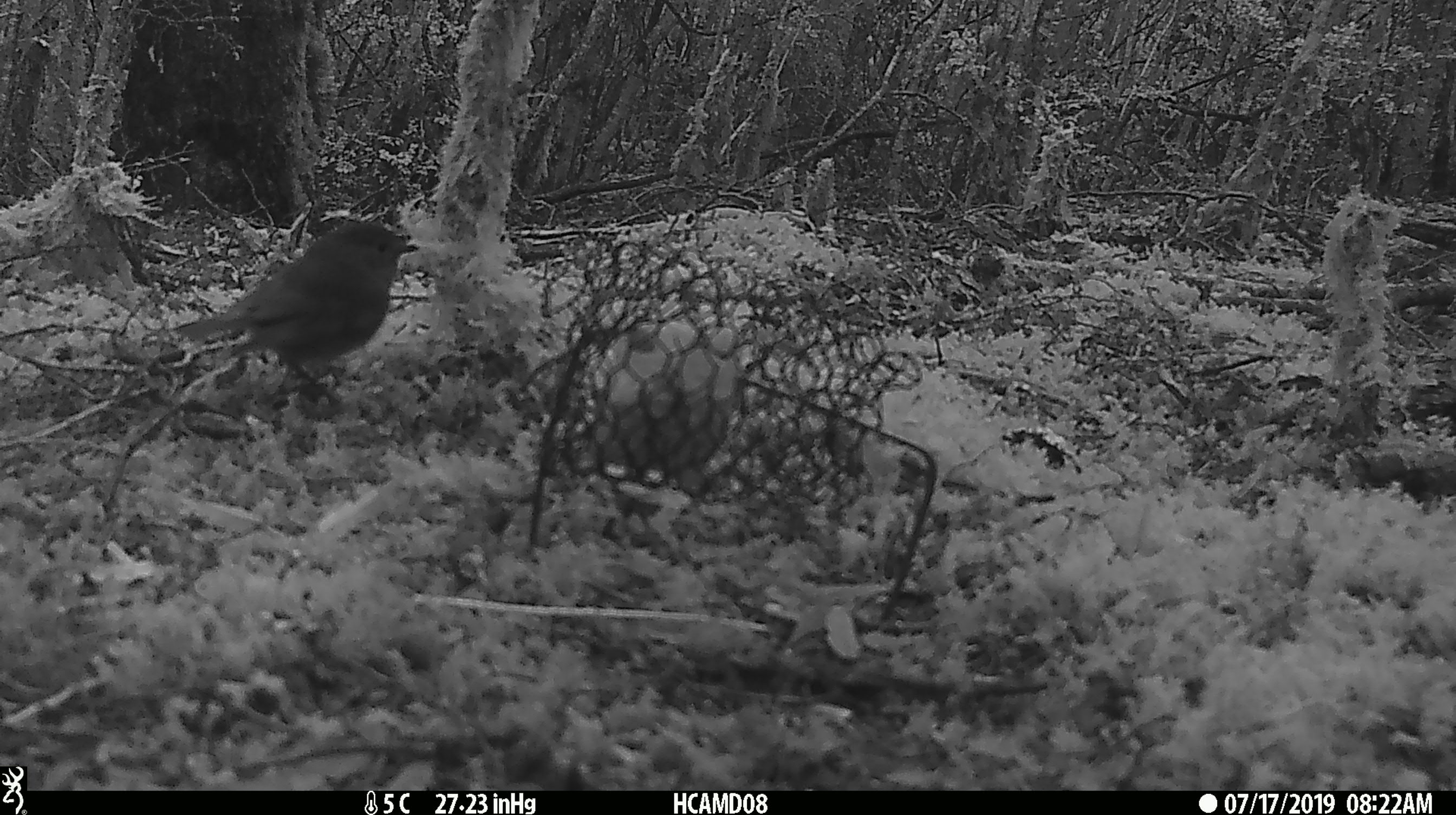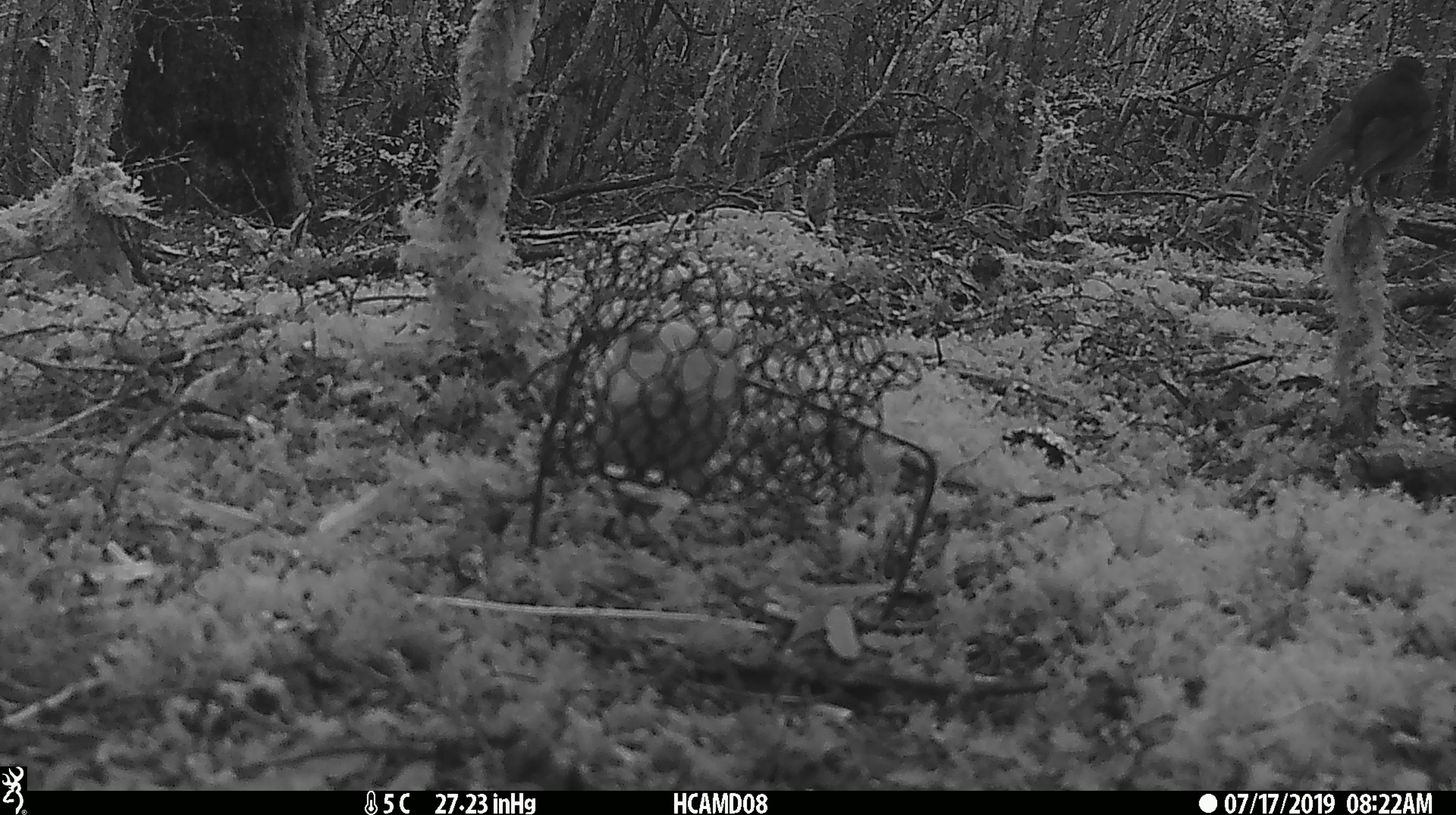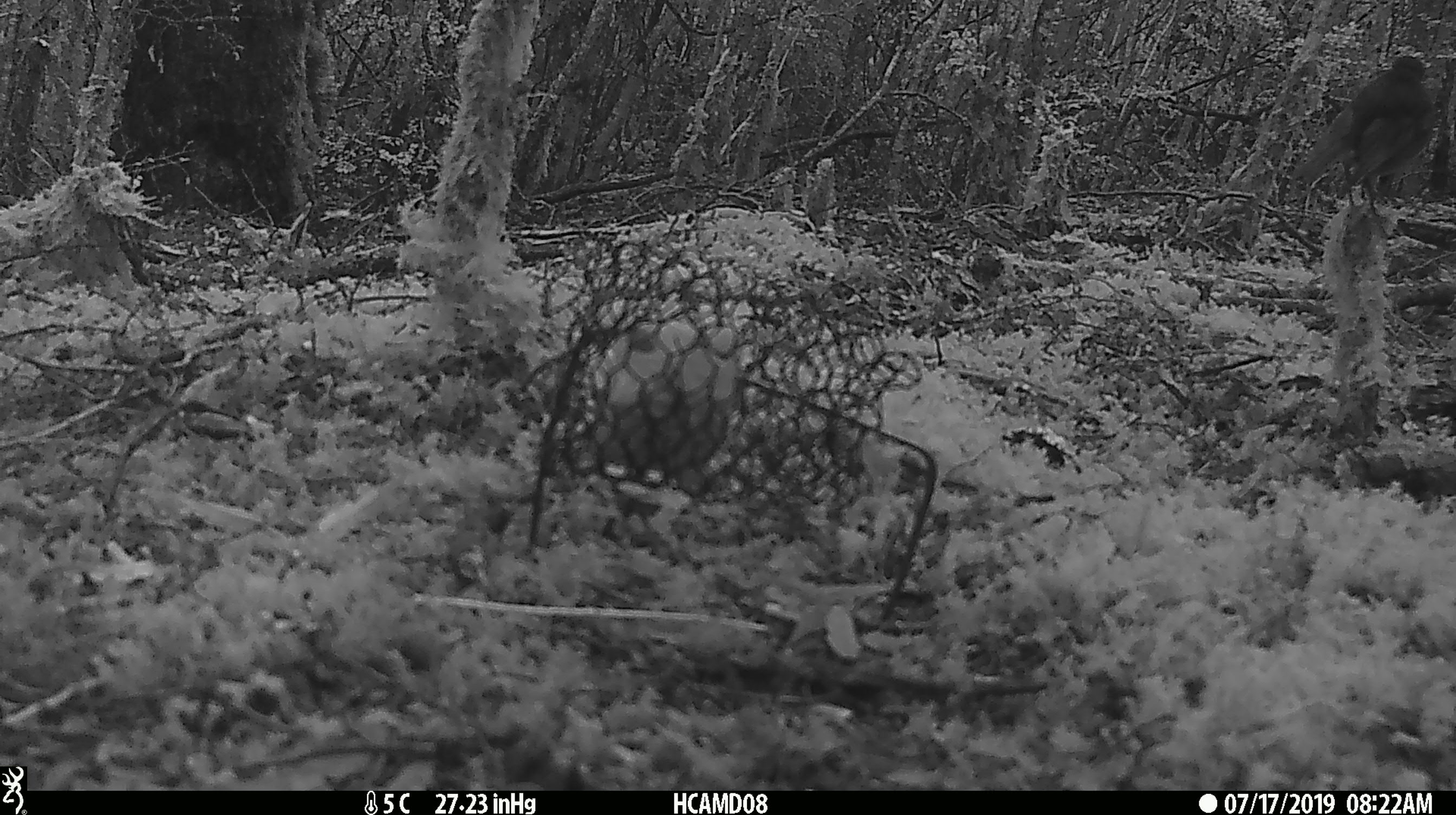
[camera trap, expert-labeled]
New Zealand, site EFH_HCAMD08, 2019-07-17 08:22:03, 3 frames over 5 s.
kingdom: Animalia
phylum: Chordata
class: Aves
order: Passeriformes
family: Petroicidae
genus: Petroica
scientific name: Petroica australis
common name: new zealand robin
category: robin